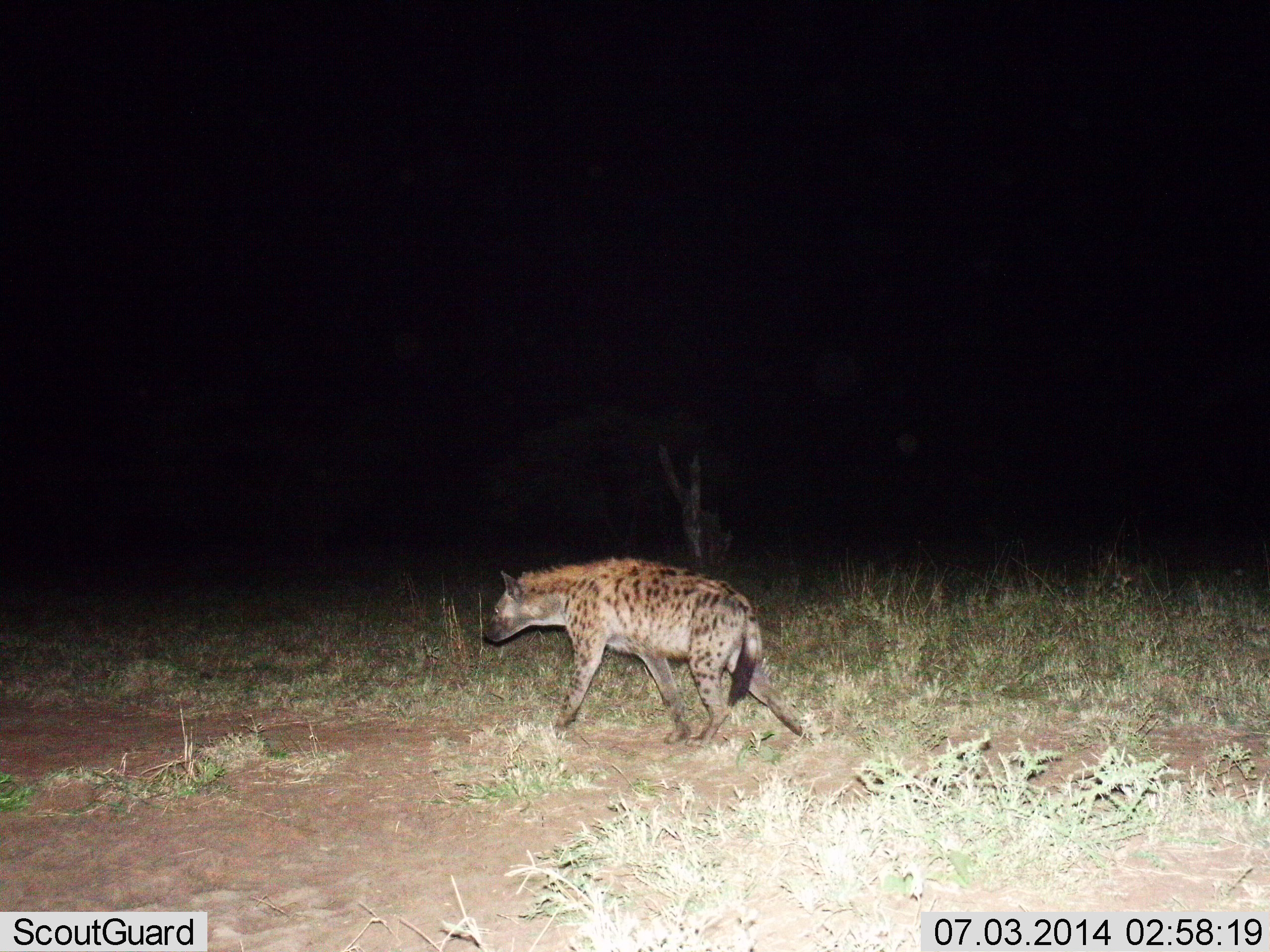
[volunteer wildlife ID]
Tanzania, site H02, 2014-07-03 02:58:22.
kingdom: Animalia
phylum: Chordata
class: Mammalia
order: Carnivora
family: Hyaenidae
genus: Crocuta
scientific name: Crocuta crocuta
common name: spotted hyena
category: hyenaspotted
Hyenaspotted (spotted hyena) (Crocuta crocuta), count 1. Behavior (volunteer vote fractions): standing 20%, resting 0%, moving 90%, interacting 0%. Young present (vote fraction): 0%. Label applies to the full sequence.